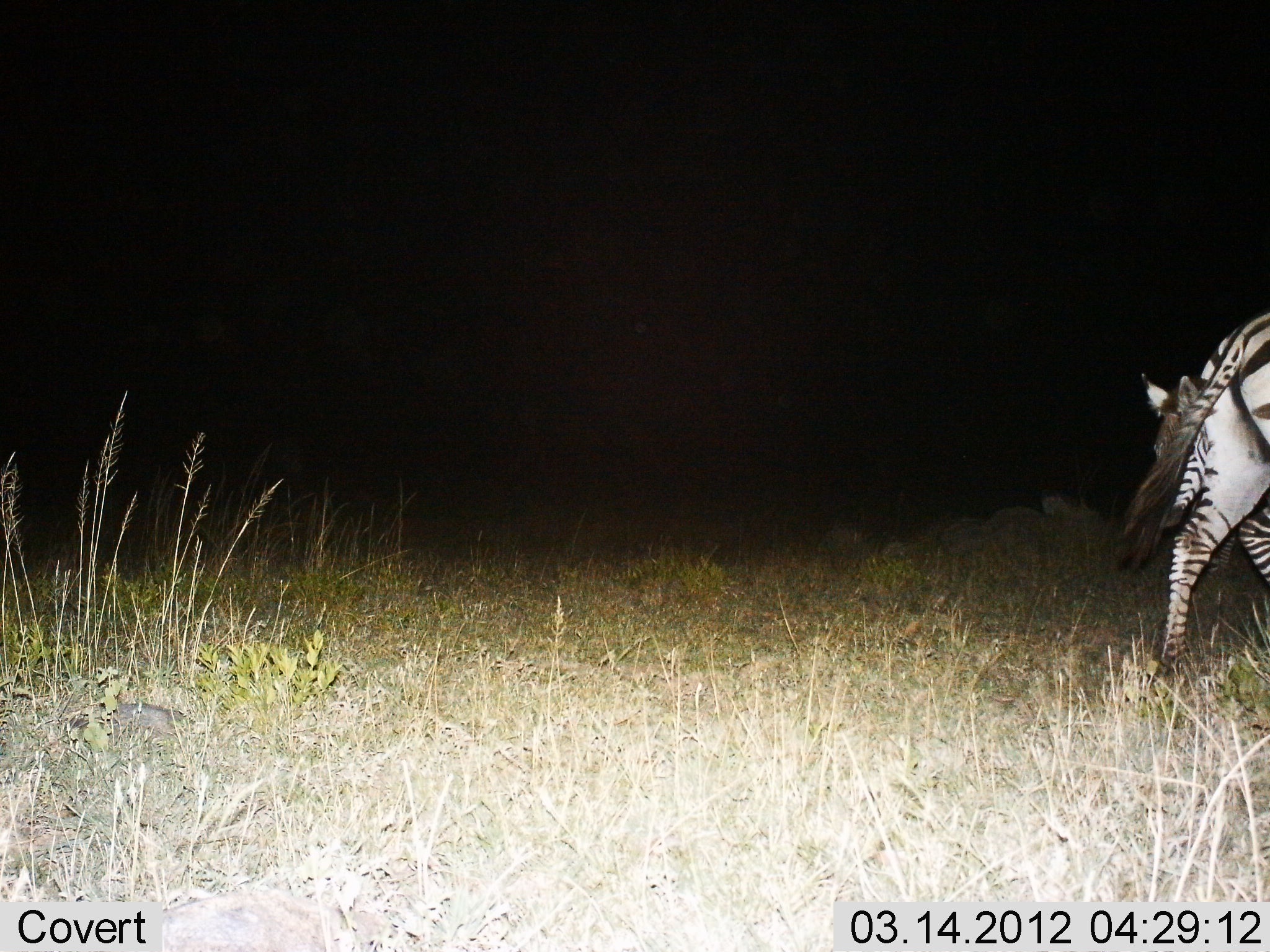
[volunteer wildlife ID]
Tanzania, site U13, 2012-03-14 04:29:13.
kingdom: Animalia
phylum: Chordata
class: Mammalia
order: Perissodactyla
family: Equidae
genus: Equus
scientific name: Equus quagga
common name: plains zebra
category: zebra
Zebra (plains zebra) (Equus quagga), count 2. Behavior (volunteer vote fractions): standing 53%, resting 0%, moving 53%, interacting 0%. Young present (vote fraction): 24%. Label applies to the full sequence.